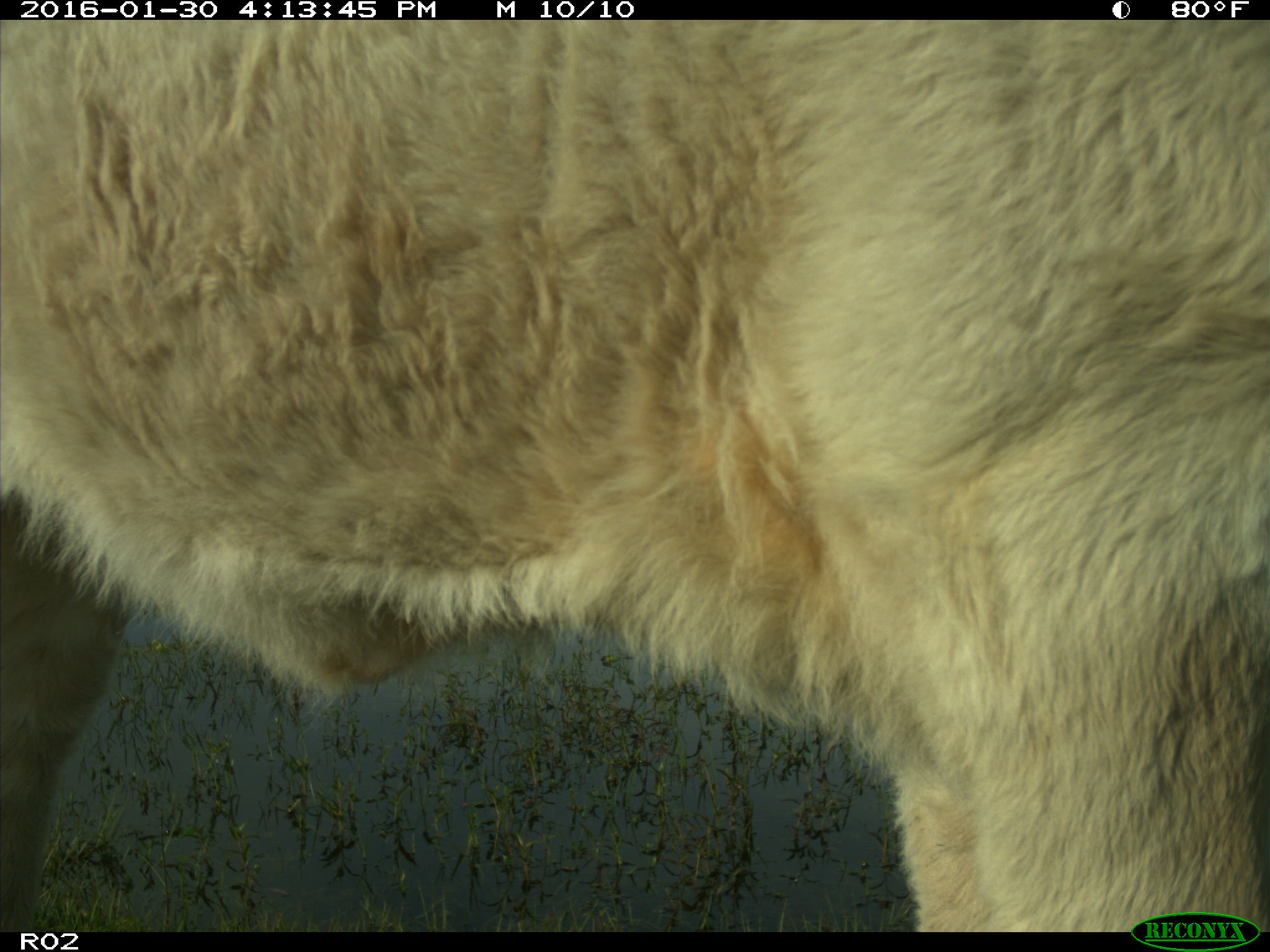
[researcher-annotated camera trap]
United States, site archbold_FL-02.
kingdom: Animalia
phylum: Chordata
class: Mammalia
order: Artiodactyla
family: Bovidae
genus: Bos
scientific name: Bos taurus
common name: domestic cow